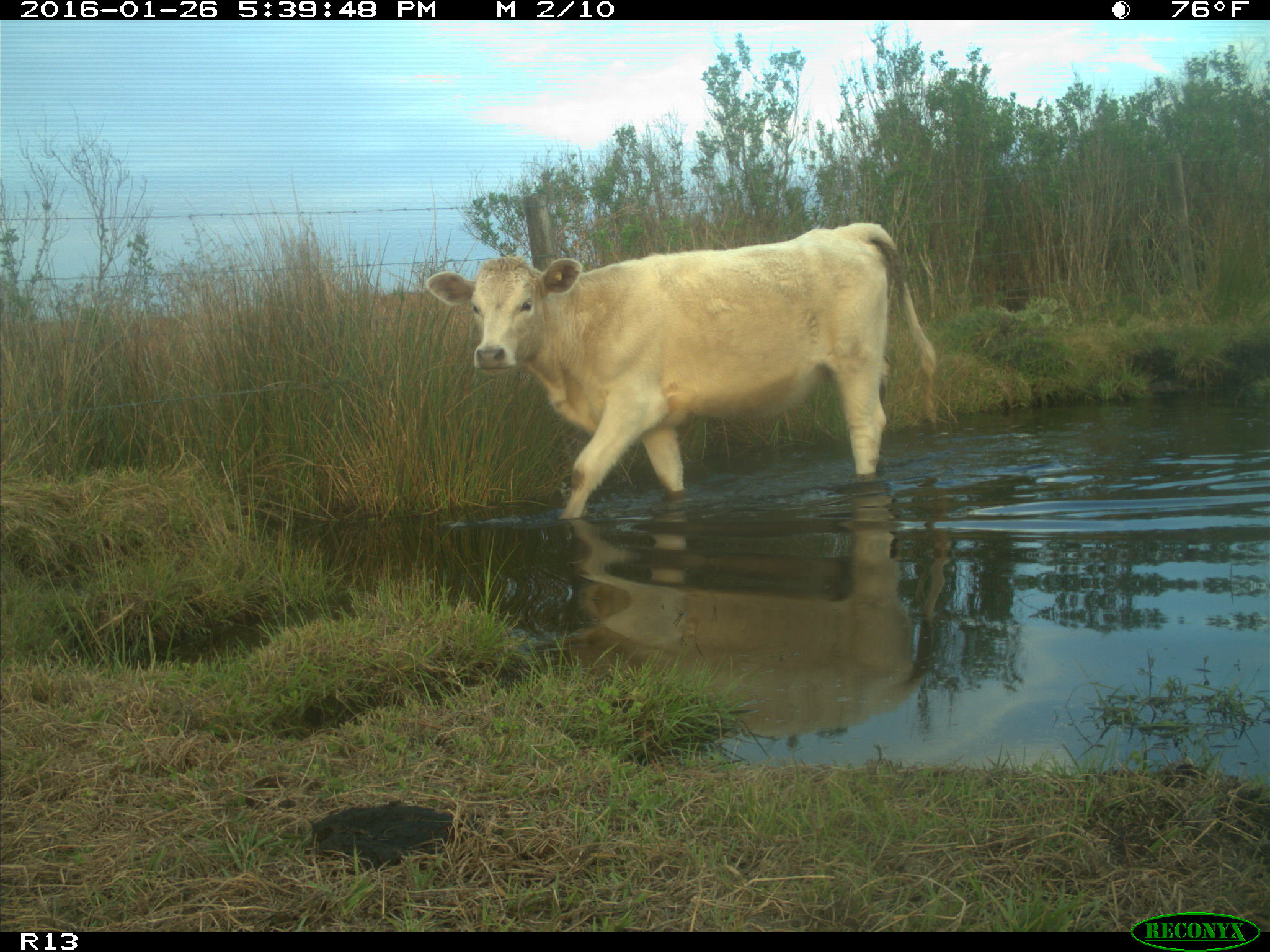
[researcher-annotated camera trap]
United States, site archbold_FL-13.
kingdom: Animalia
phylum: Chordata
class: Mammalia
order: Artiodactyla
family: Bovidae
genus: Bos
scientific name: Bos taurus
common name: domestic cow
Bos taurus (domestic cow).